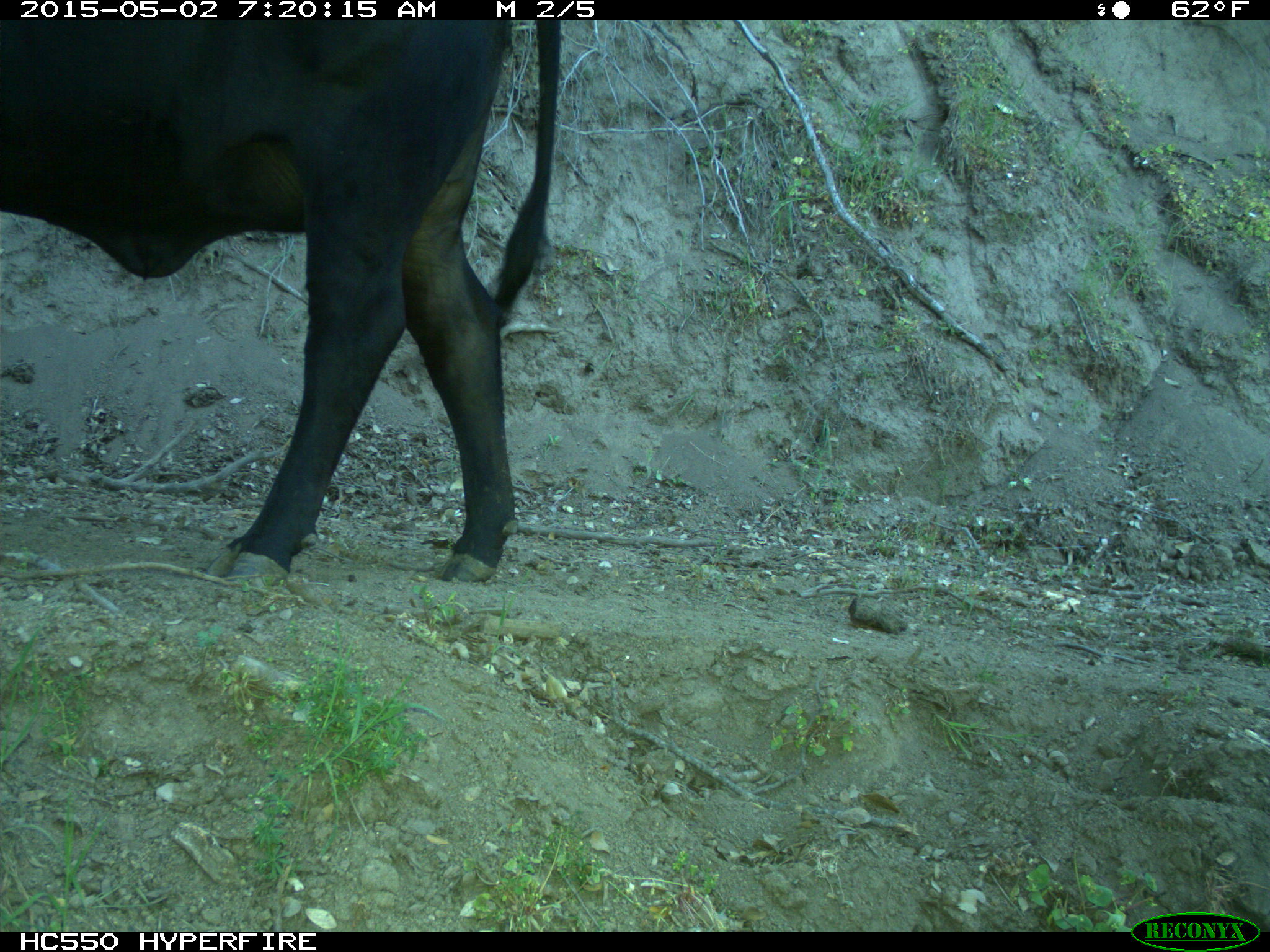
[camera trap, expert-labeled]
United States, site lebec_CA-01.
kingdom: Animalia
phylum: Chordata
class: Mammalia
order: Artiodactyla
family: Bovidae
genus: Bos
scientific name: Bos taurus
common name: domestic cow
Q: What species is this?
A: Bos taurus (domestic cow).